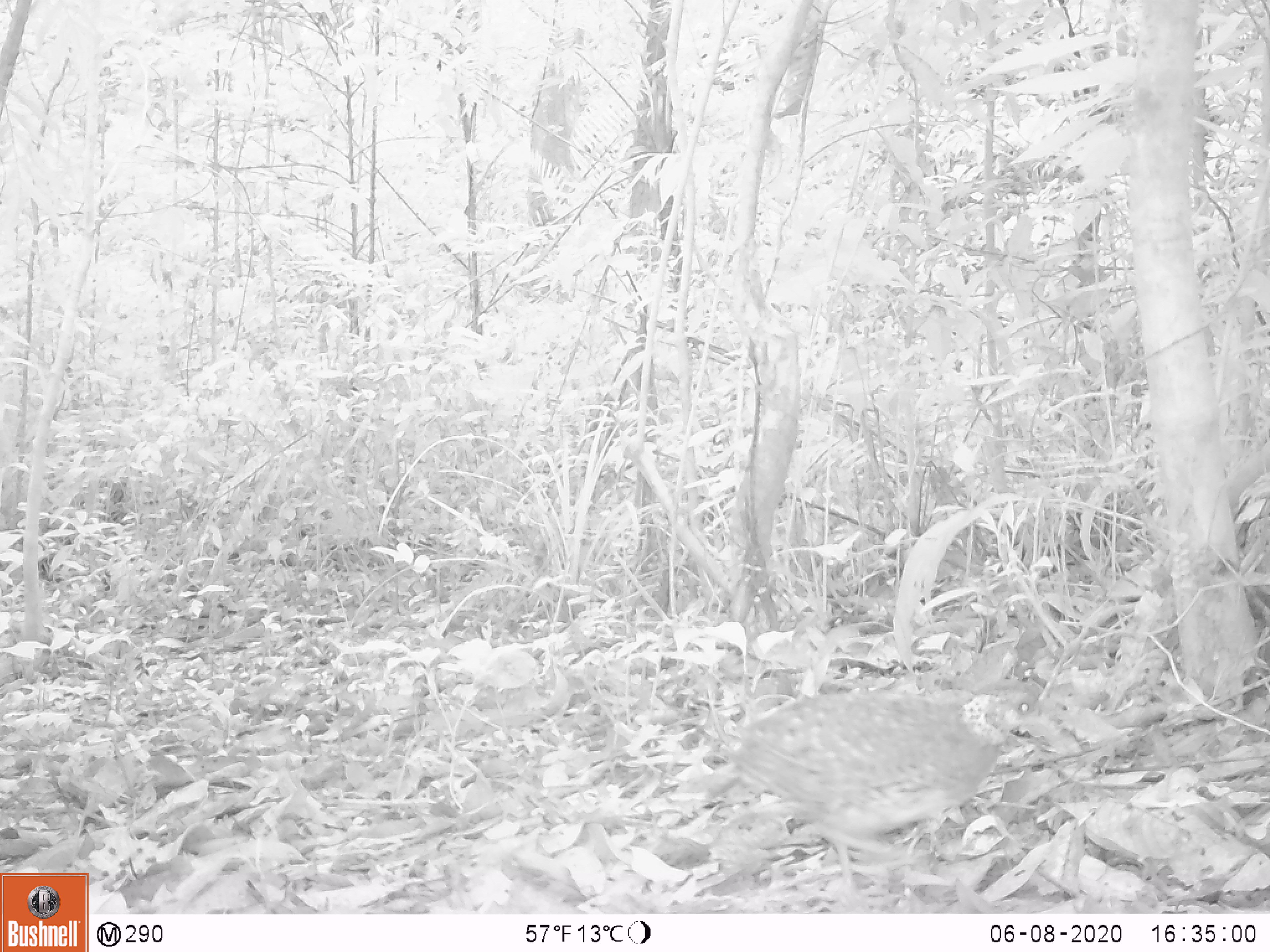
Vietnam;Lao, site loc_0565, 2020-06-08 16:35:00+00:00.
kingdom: Animalia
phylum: Chordata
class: Aves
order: Galliformes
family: Phasianidae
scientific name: Phasianidae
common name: partridge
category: unidentified partridge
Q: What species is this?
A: Unidentified partridge (partridge) (Phasianidae).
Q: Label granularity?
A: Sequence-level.